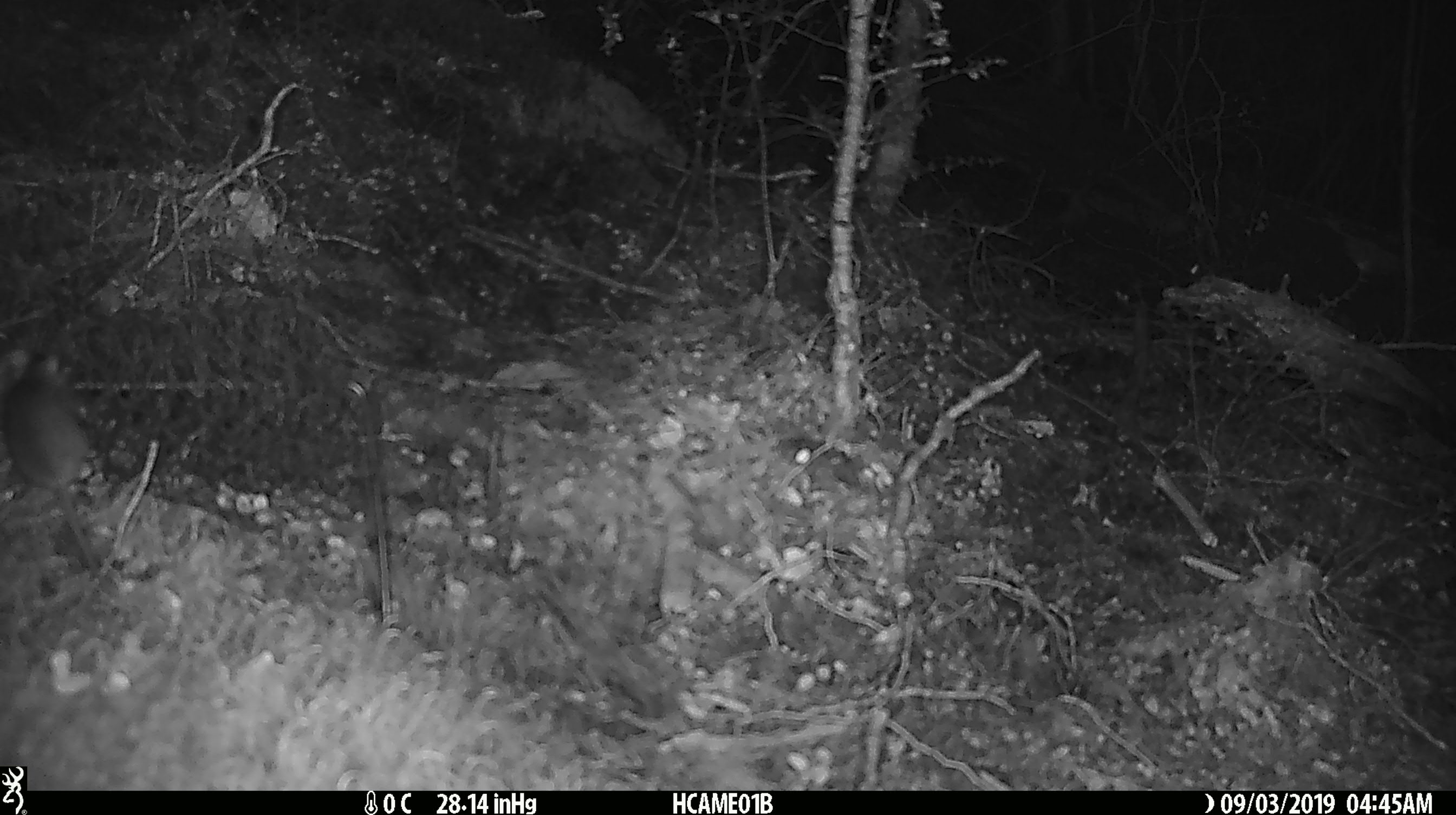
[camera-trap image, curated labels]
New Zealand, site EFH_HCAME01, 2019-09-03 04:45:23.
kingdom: Animalia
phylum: Chordata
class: Mammalia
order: Rodentia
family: Muridae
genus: Mus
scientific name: Mus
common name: mouse